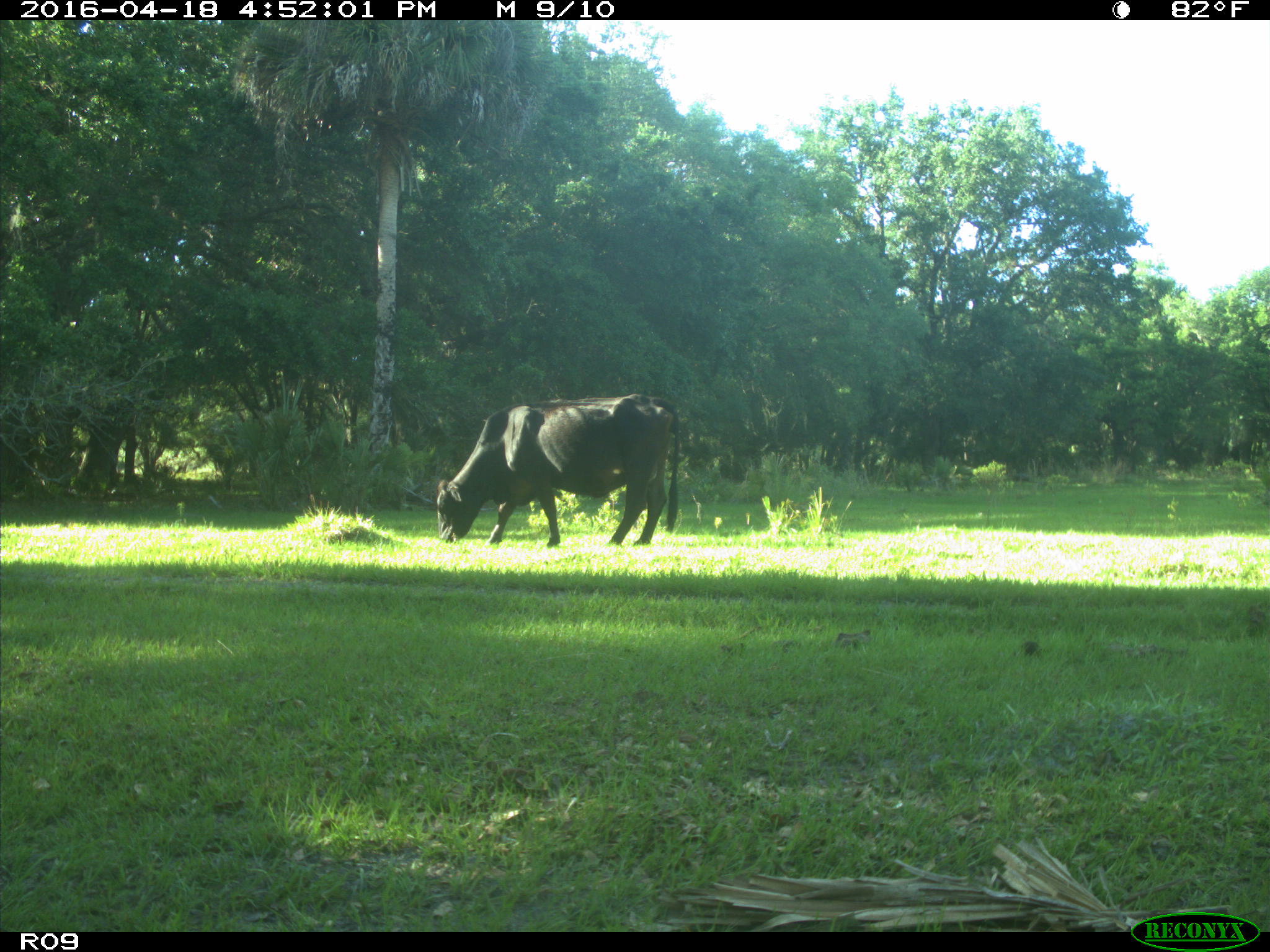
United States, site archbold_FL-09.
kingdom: Animalia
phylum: Chordata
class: Mammalia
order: Artiodactyla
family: Bovidae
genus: Bos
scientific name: Bos taurus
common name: domestic cow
Bos taurus (domestic cow).